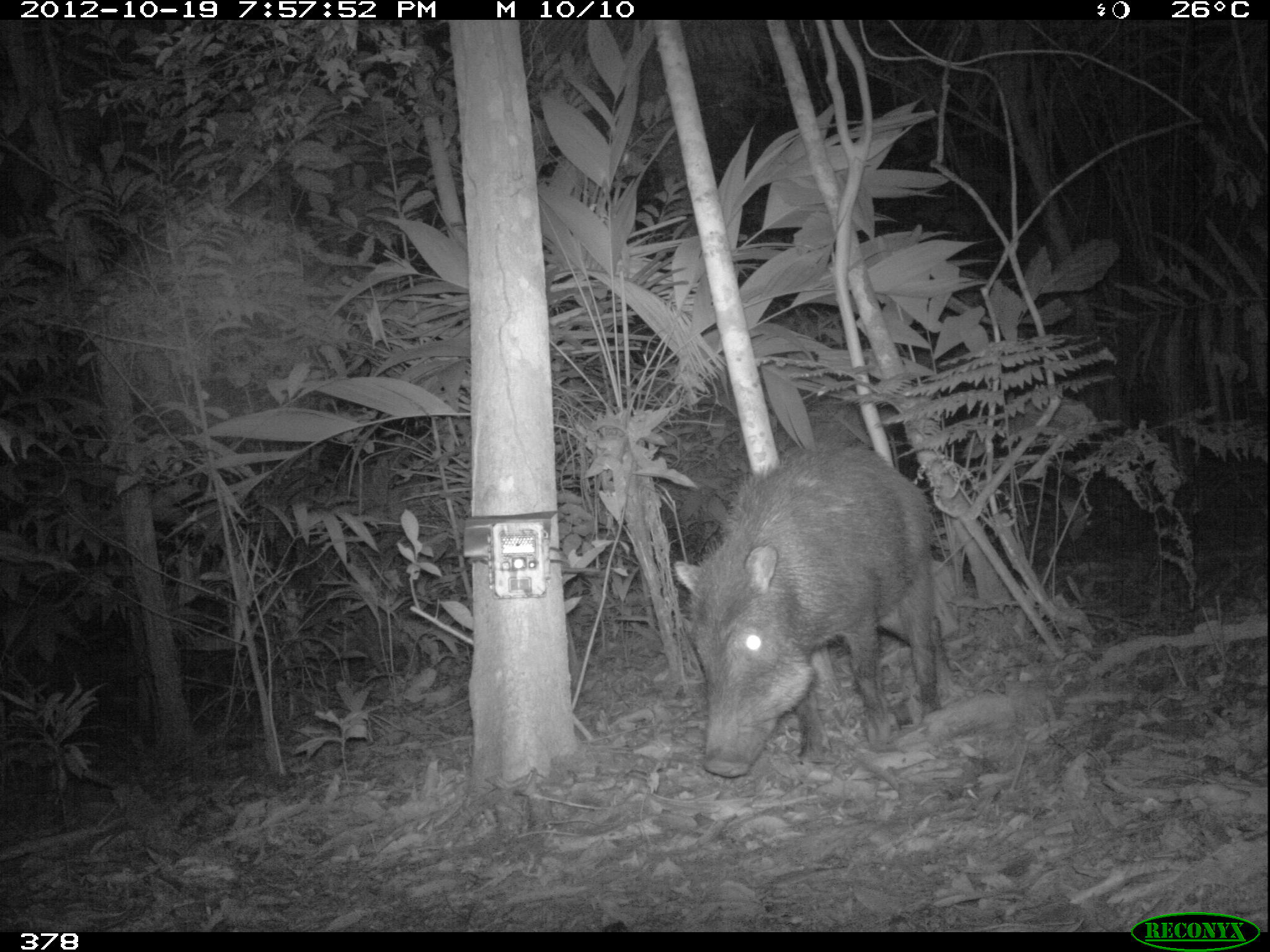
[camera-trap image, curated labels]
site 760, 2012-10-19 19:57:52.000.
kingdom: Animalia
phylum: Chordata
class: Mammalia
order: Artiodactyla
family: Tayassuidae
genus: Tayassu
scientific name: Tayassu pecari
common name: white-lipped peccary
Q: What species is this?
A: Tayassu pecari (white-lipped peccary).